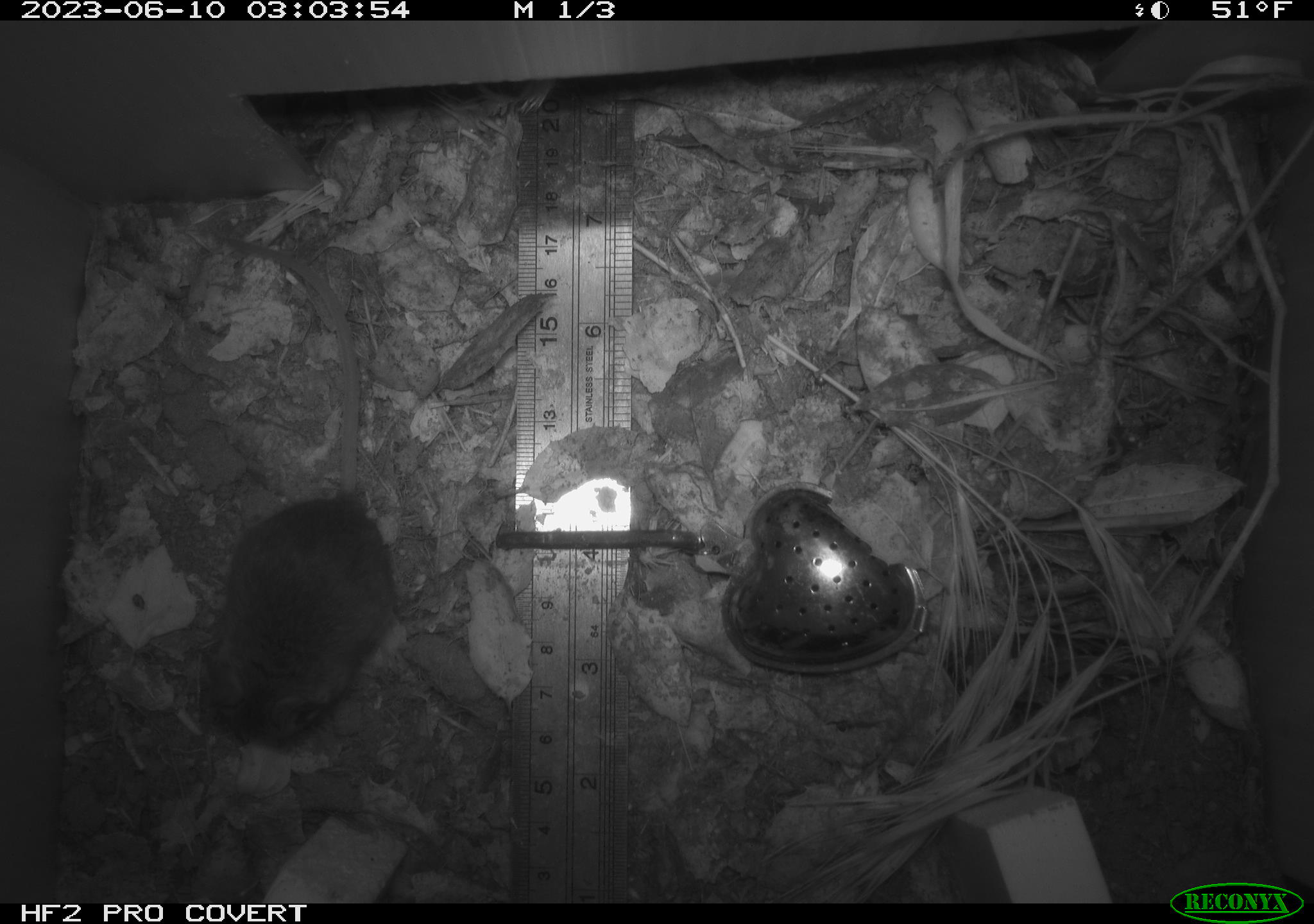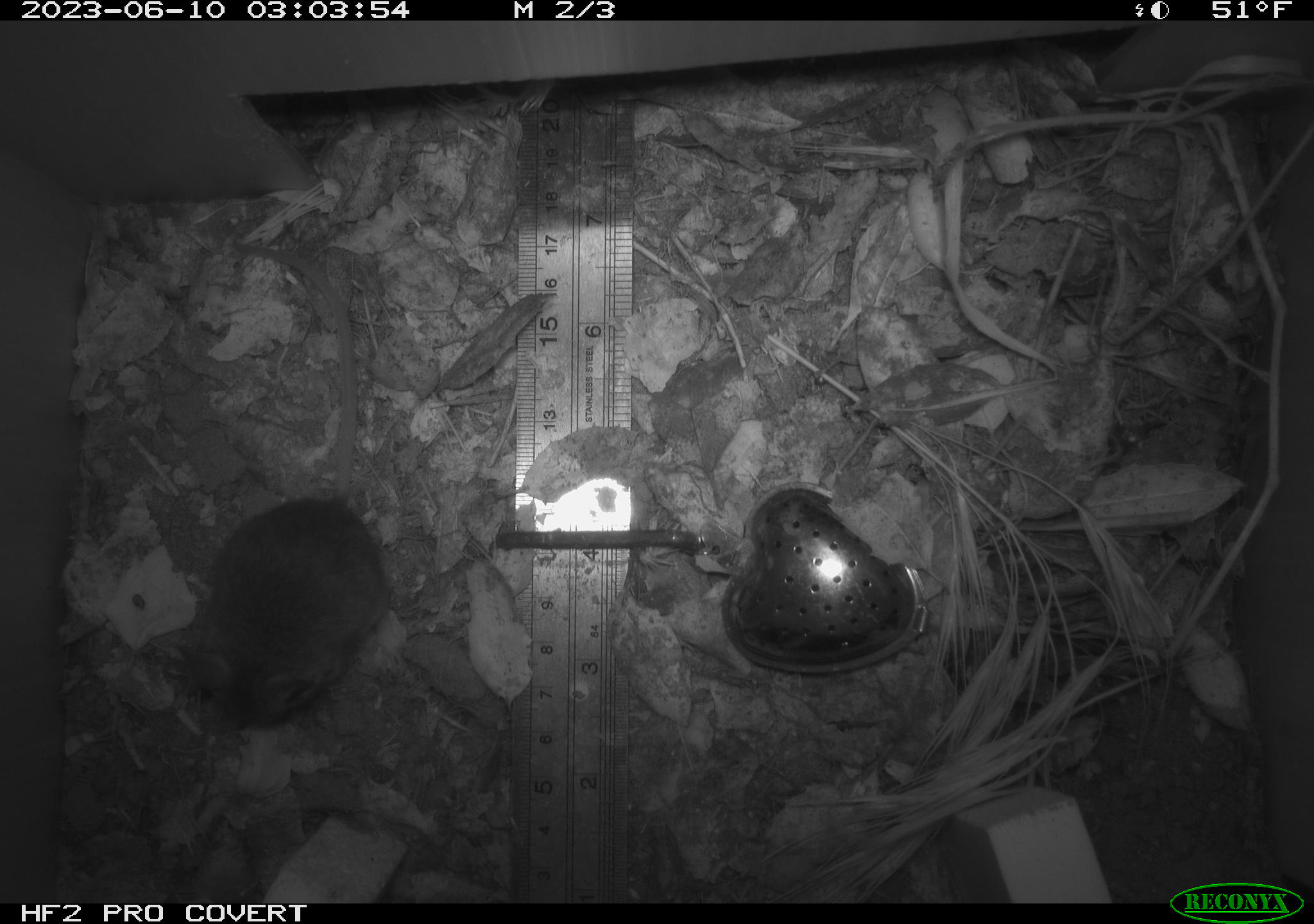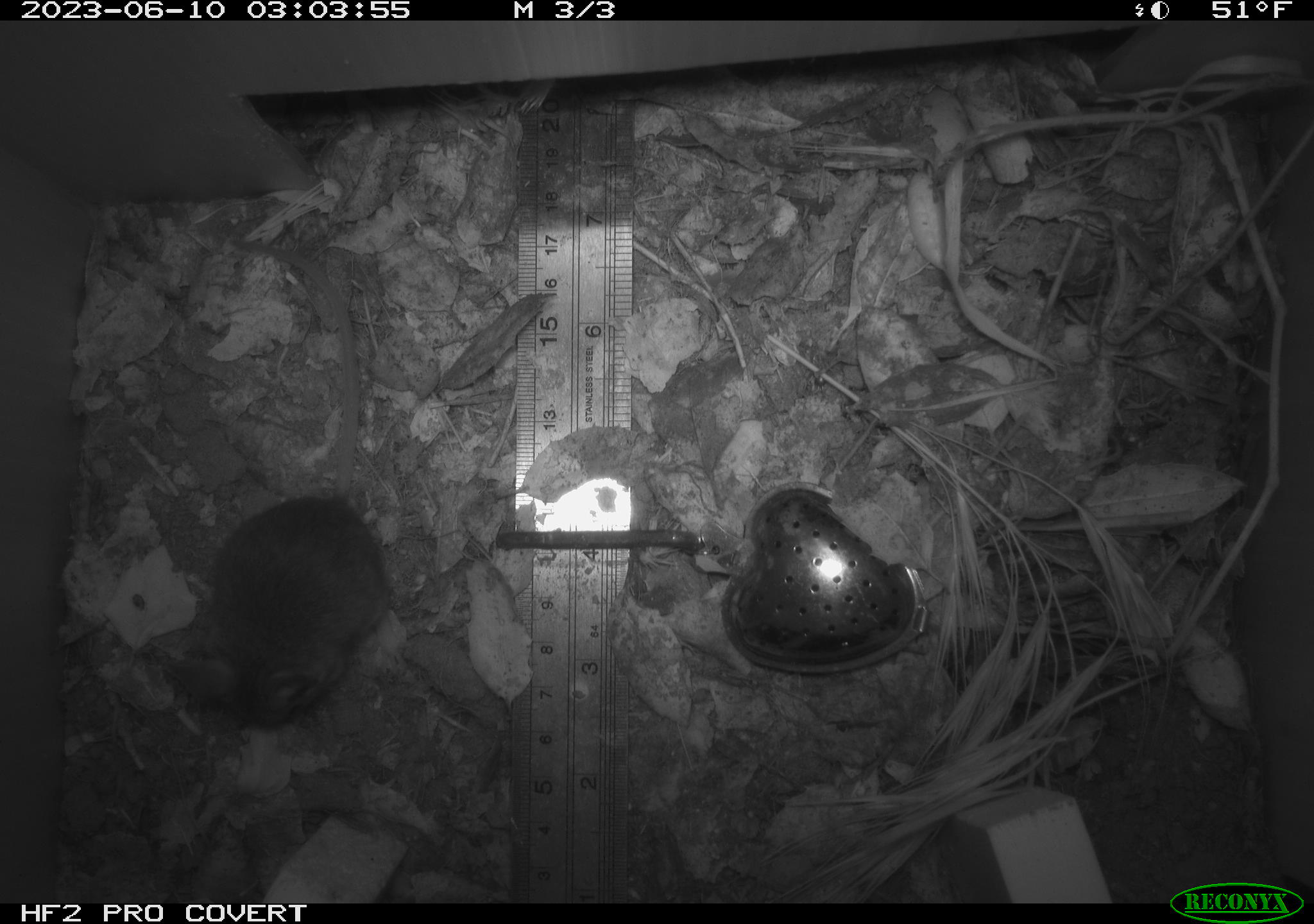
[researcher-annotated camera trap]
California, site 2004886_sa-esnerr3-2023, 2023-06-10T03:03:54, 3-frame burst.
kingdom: Animalia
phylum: Chordata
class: Mammalia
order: Rodentia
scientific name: Rodentia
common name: mouse species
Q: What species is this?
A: Mouse species (Rodentia).